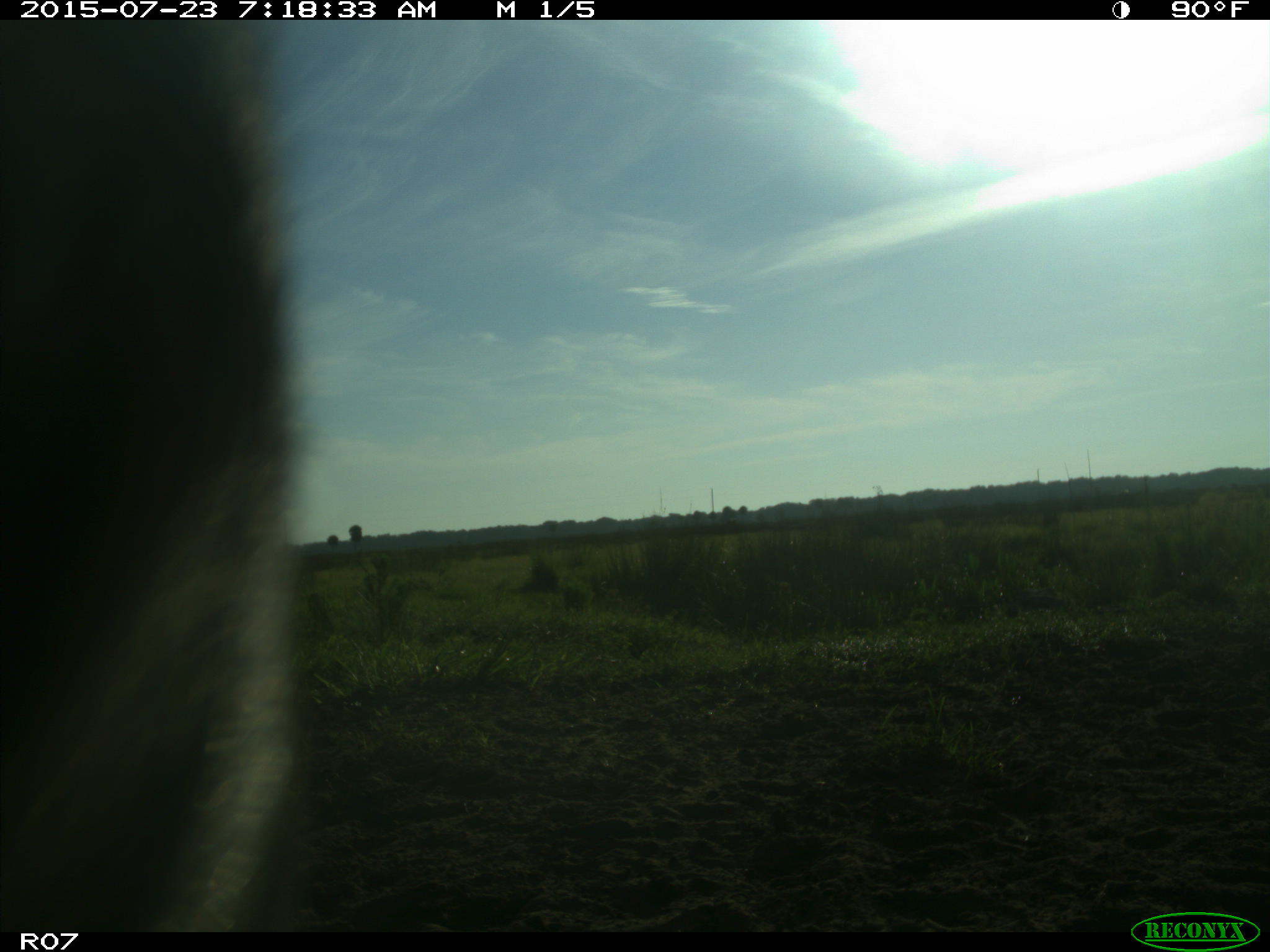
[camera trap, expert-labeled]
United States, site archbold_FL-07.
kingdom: Animalia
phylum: Chordata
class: Mammalia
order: Artiodactyla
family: Bovidae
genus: Bos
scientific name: Bos taurus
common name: domestic cow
Bos taurus (domestic cow).